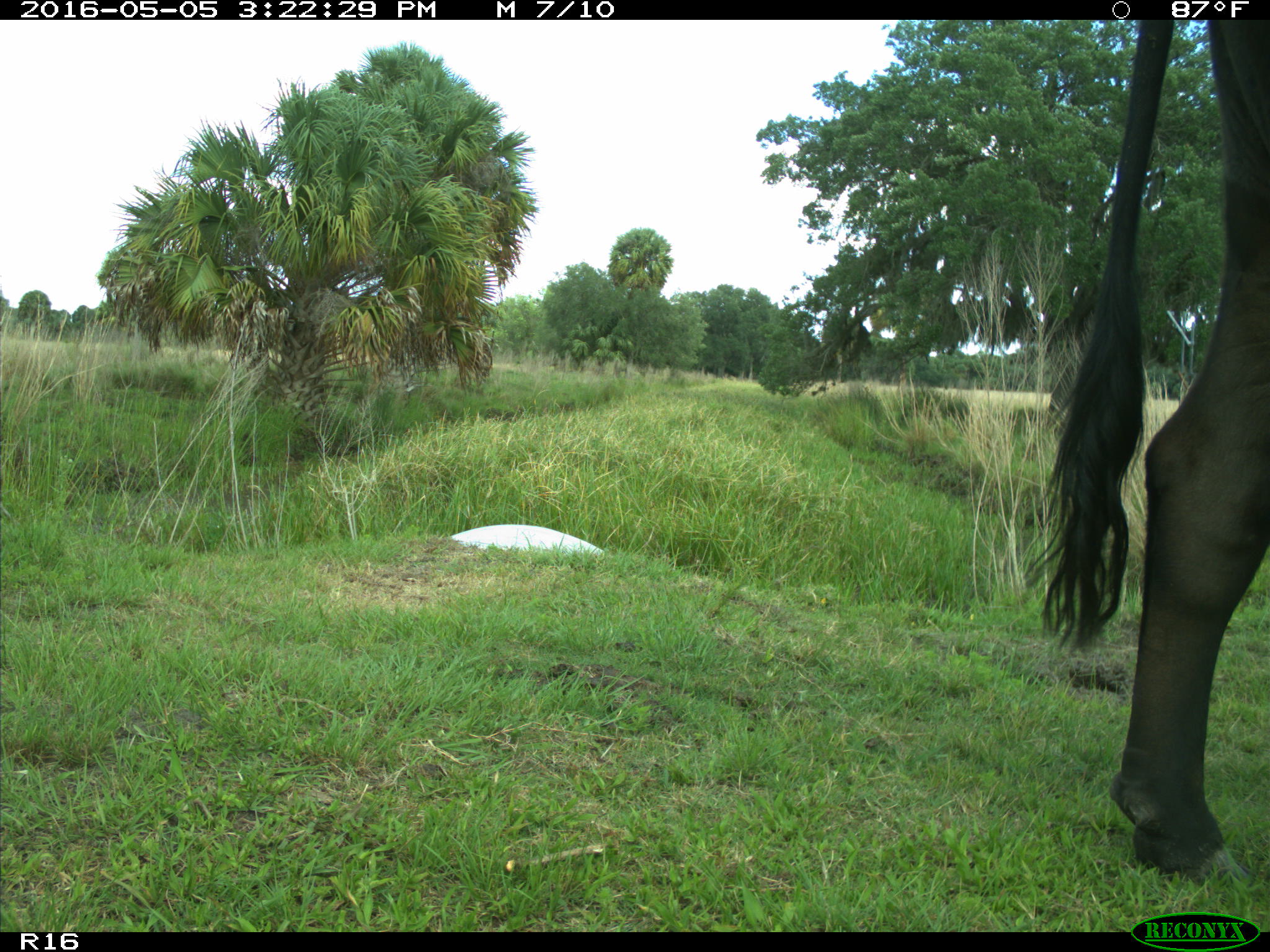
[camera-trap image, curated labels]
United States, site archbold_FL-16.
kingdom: Animalia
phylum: Chordata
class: Mammalia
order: Artiodactyla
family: Bovidae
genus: Bos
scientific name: Bos taurus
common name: domestic cow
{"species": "Bos taurus (domestic cow)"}